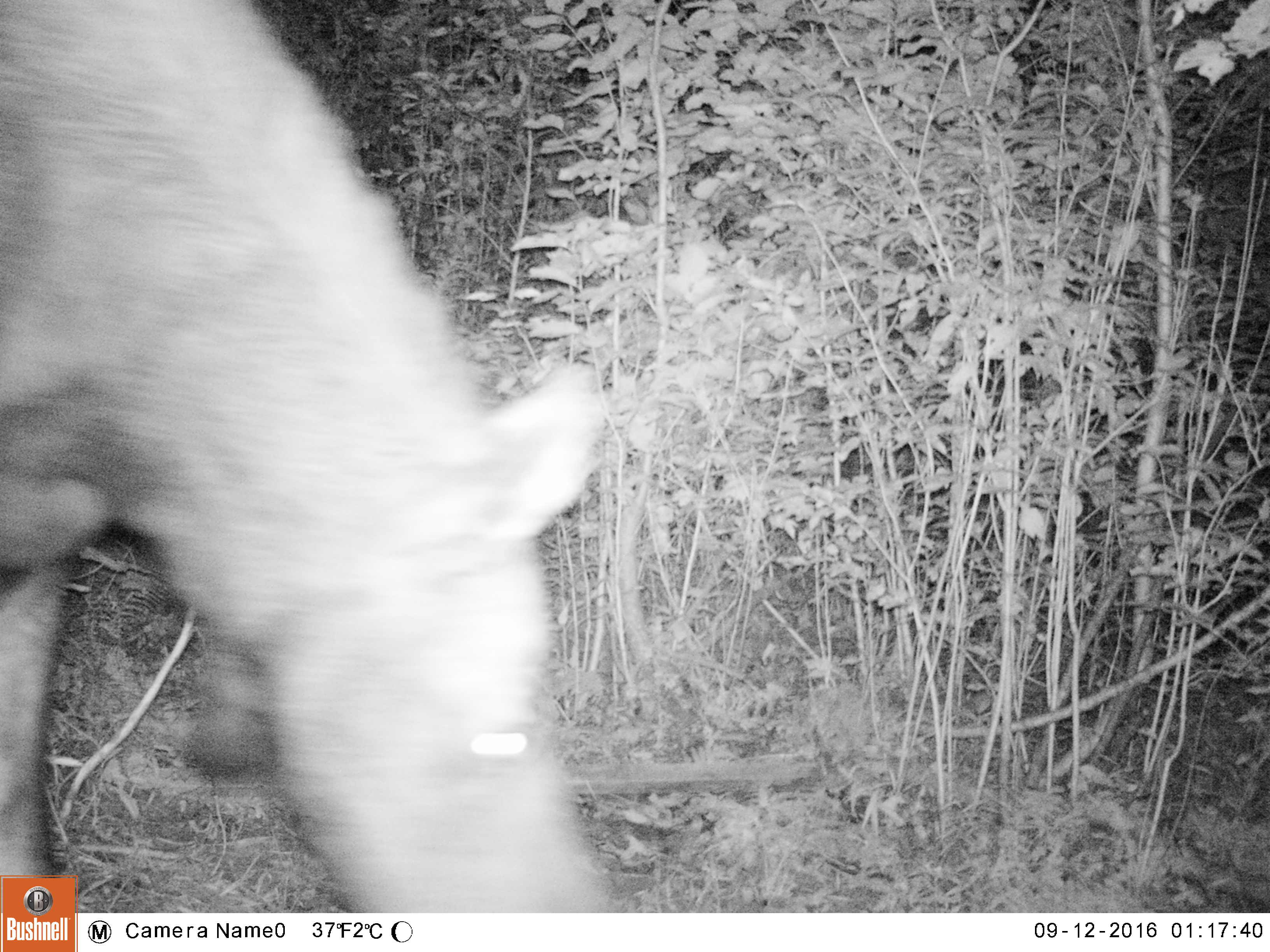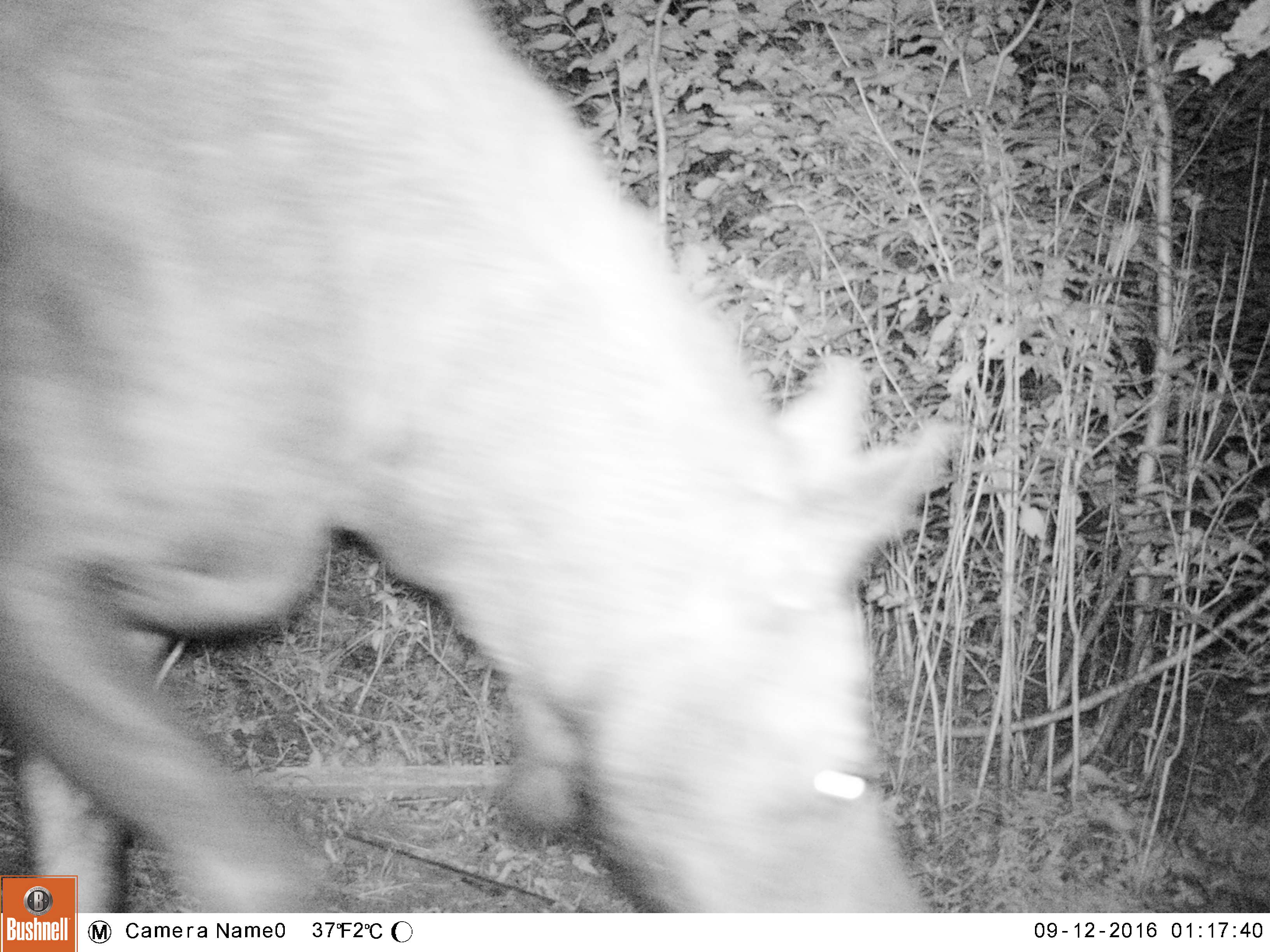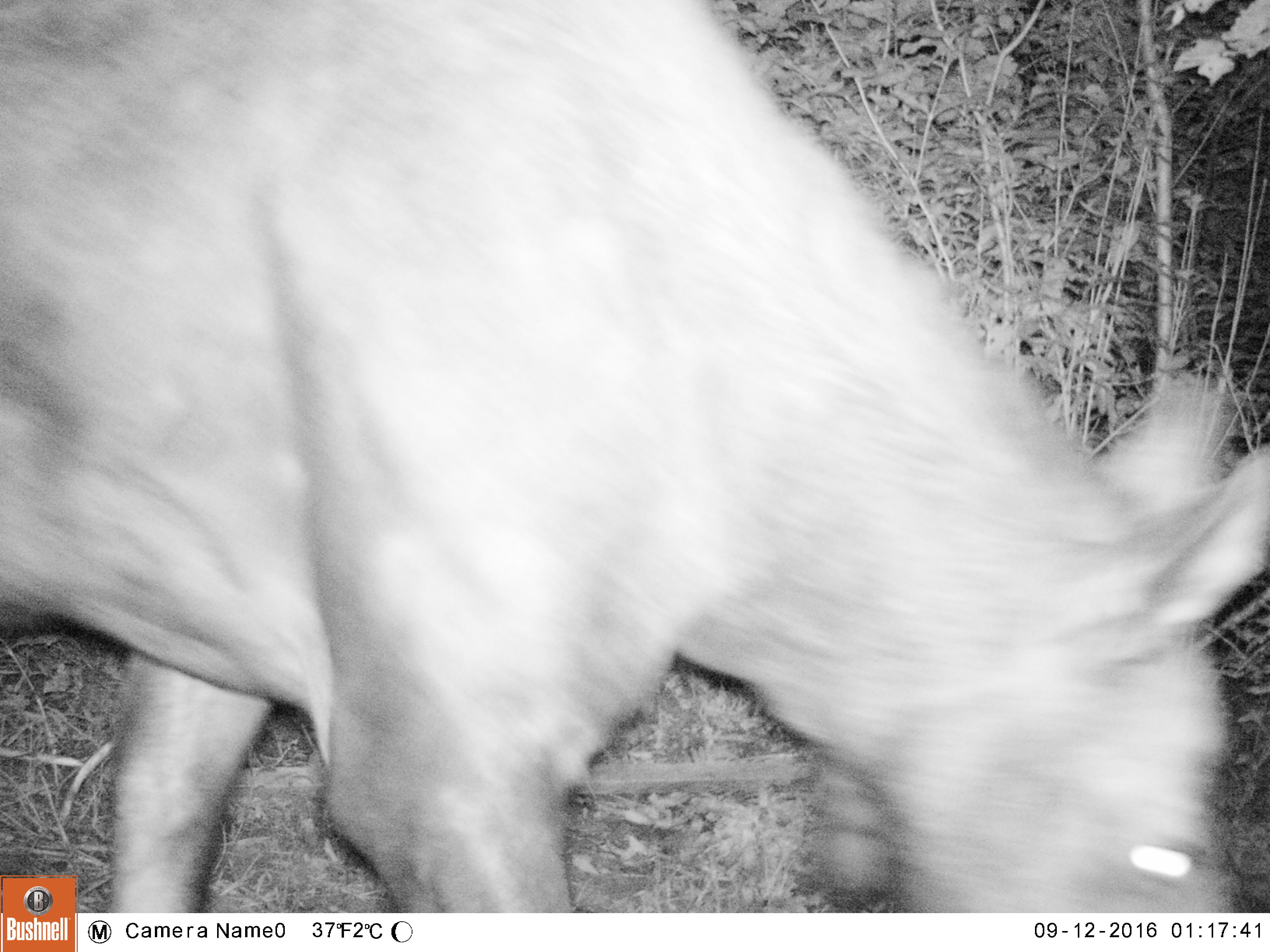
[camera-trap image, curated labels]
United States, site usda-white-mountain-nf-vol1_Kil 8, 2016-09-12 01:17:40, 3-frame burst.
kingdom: Animalia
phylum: Chordata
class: Mammalia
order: Artiodactyla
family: Cervidae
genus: Alces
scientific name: Alces alces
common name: moose